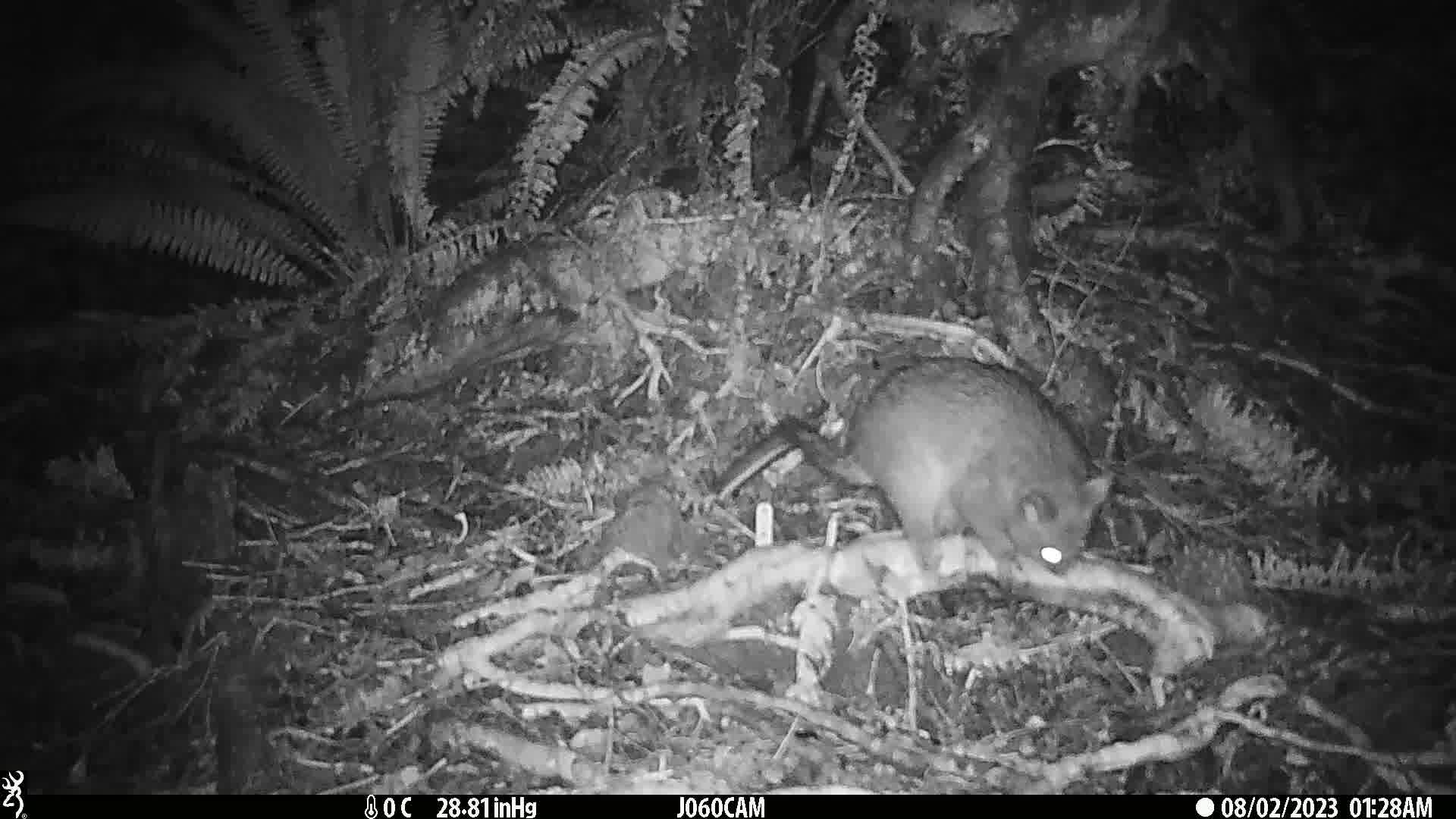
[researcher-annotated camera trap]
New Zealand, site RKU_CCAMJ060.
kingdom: Animalia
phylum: Chordata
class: Mammalia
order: Diprotodontia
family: Phalangeridae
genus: Trichosurus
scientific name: Trichosurus vulpecula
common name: common brushtail possum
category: possum